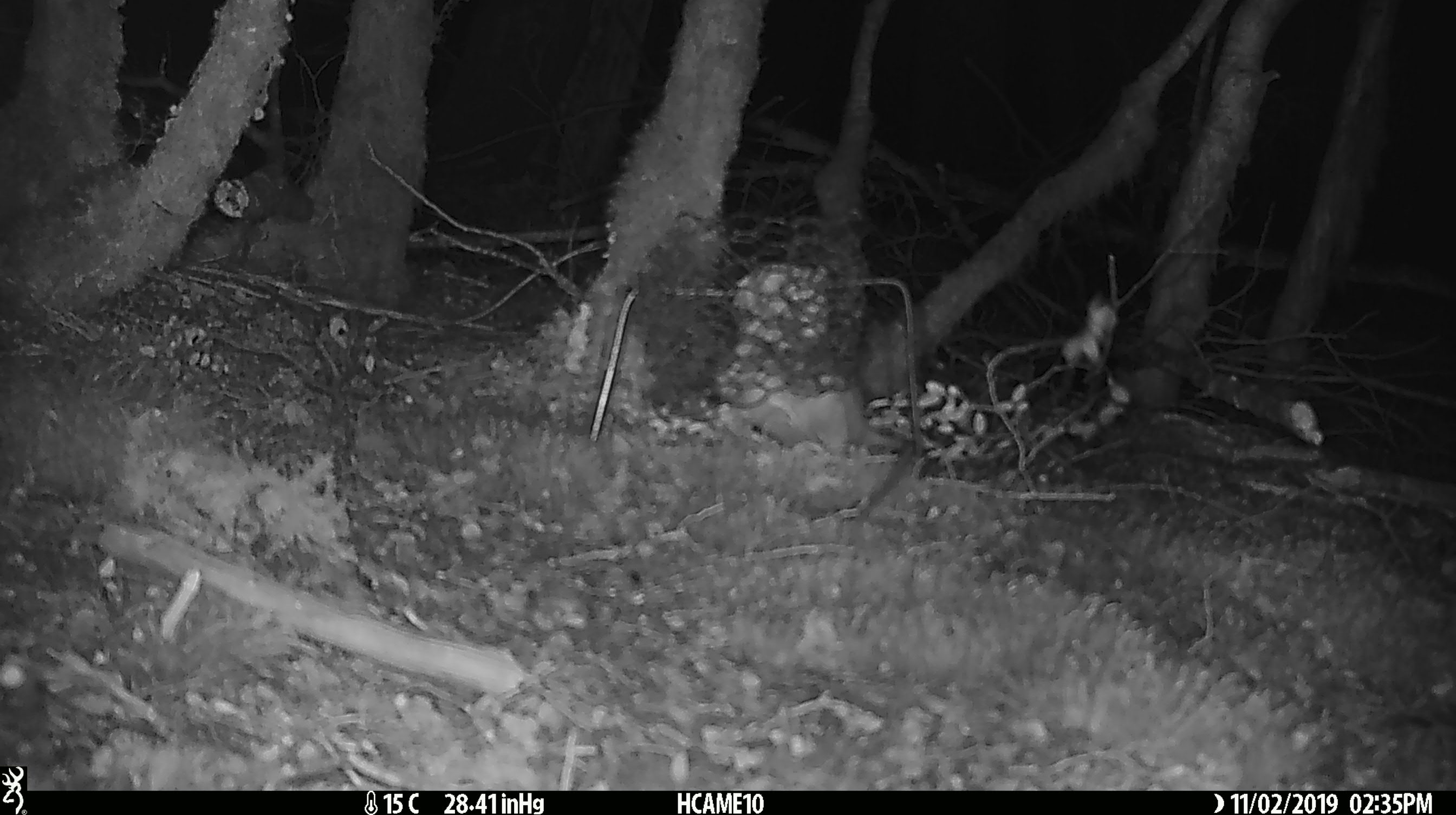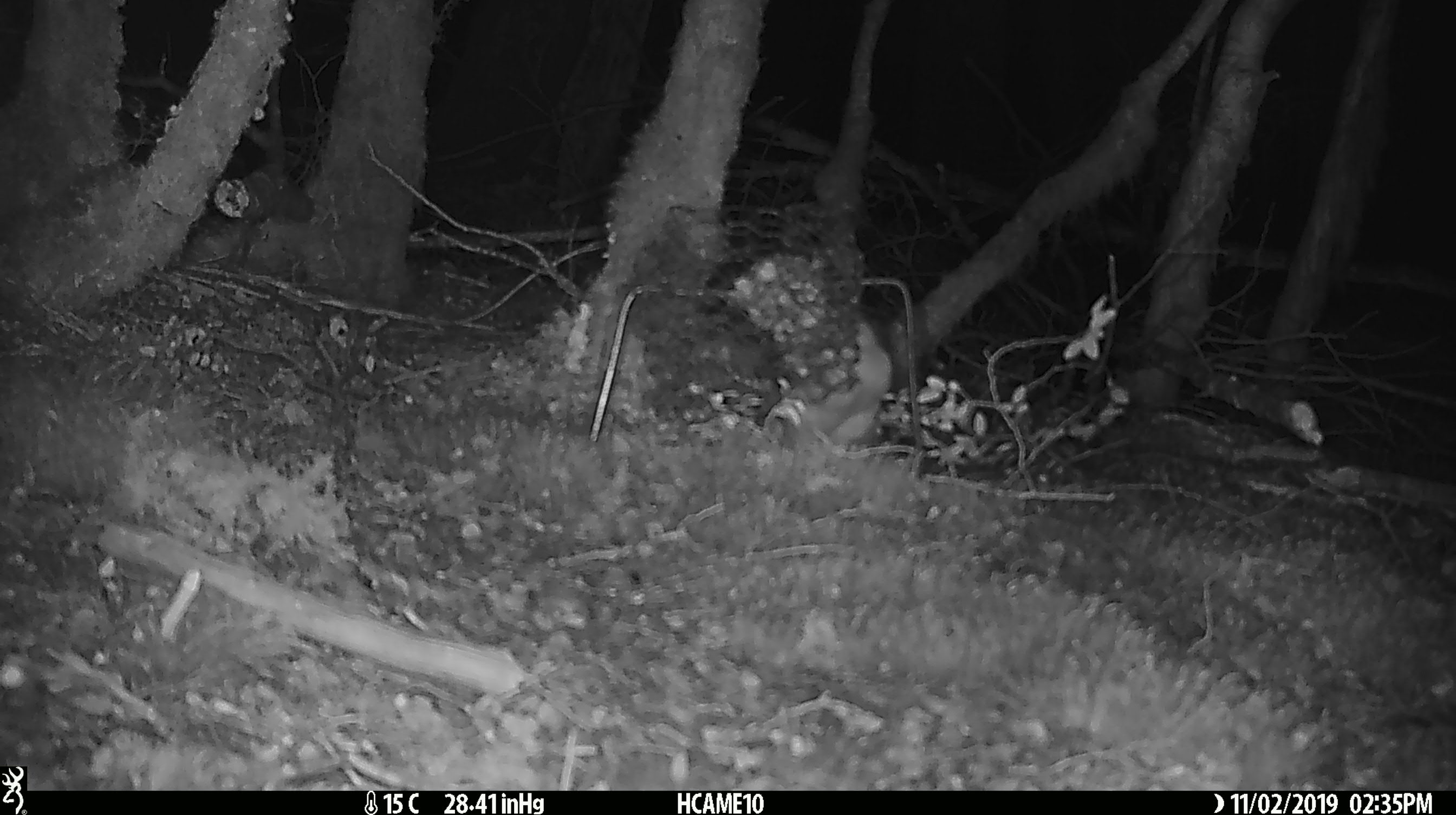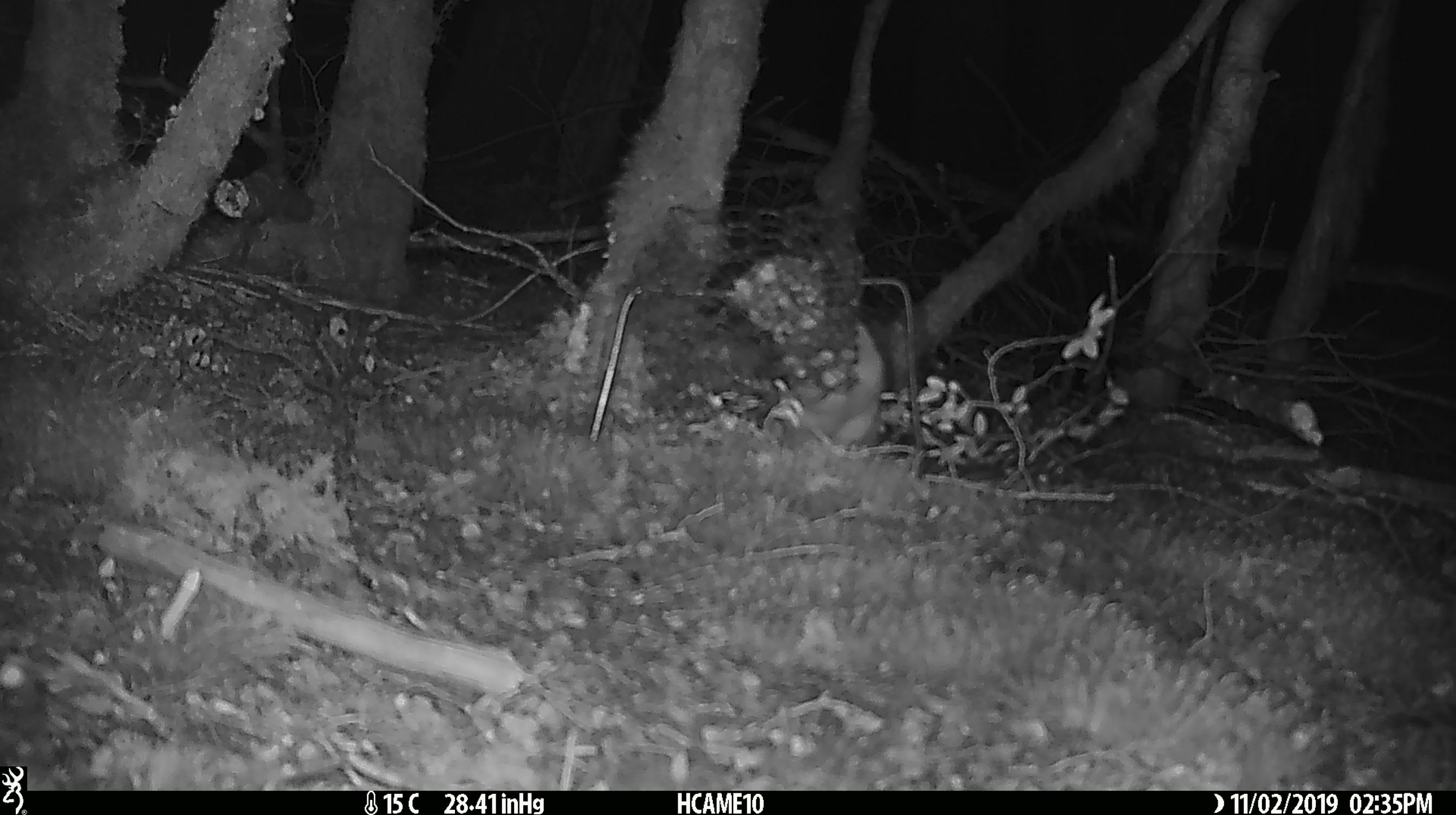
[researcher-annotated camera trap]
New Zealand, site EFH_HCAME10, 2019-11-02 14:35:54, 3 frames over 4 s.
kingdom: Animalia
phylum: Chordata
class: Mammalia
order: Rodentia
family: Muridae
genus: Rattus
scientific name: Rattus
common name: rat